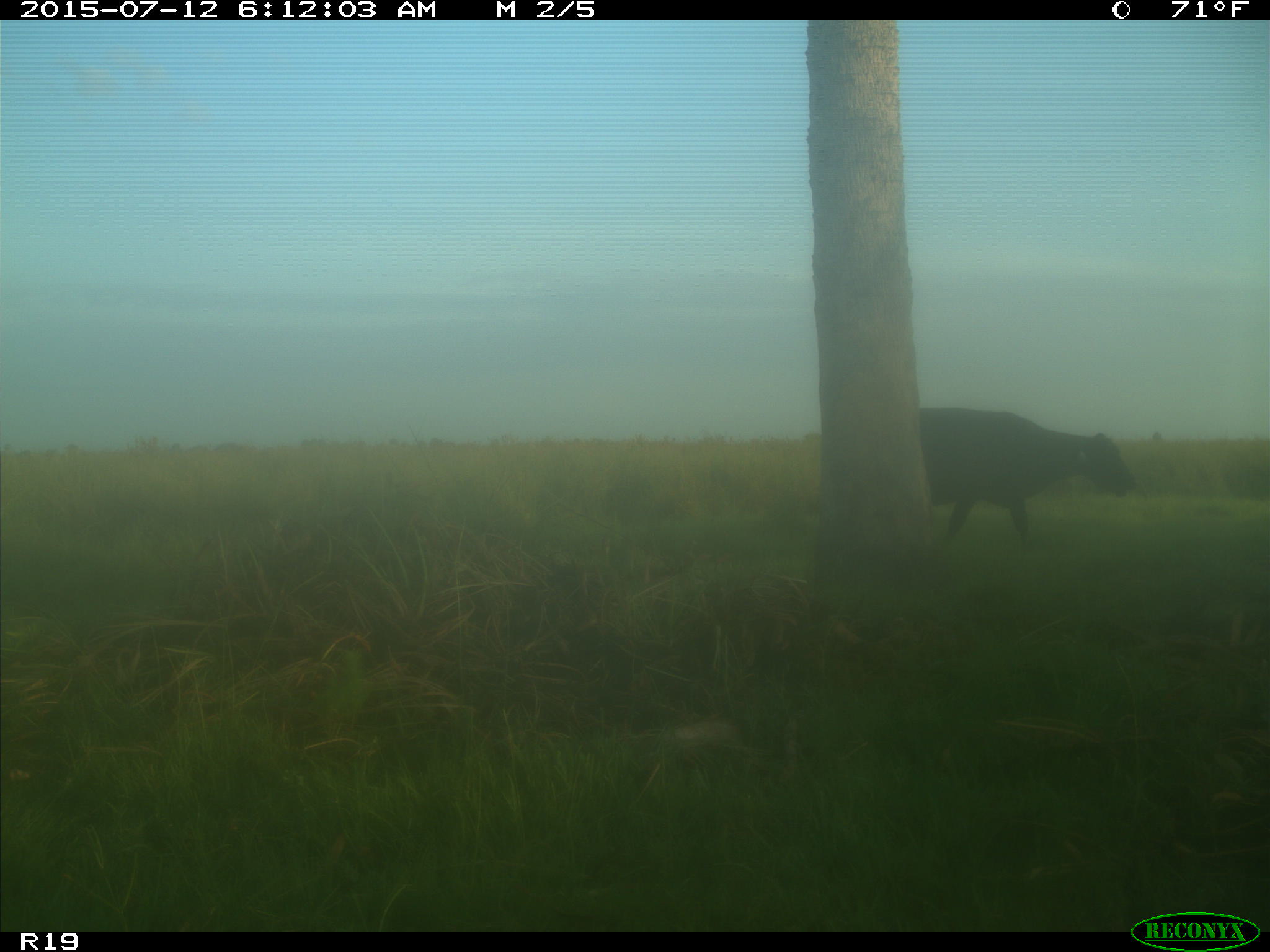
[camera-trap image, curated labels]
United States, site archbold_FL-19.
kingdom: Animalia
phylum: Chordata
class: Mammalia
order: Artiodactyla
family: Bovidae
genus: Bos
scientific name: Bos taurus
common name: domestic cow